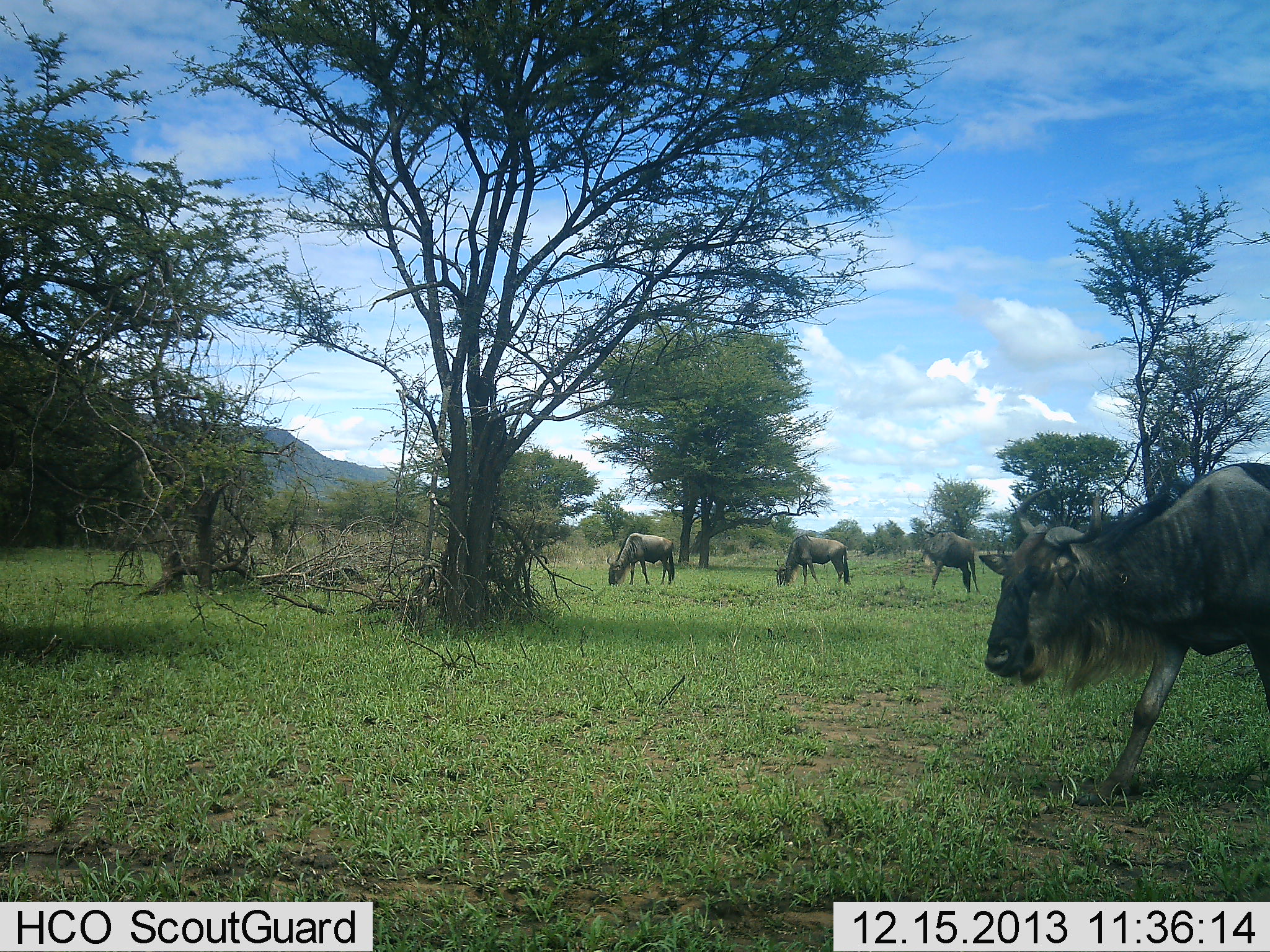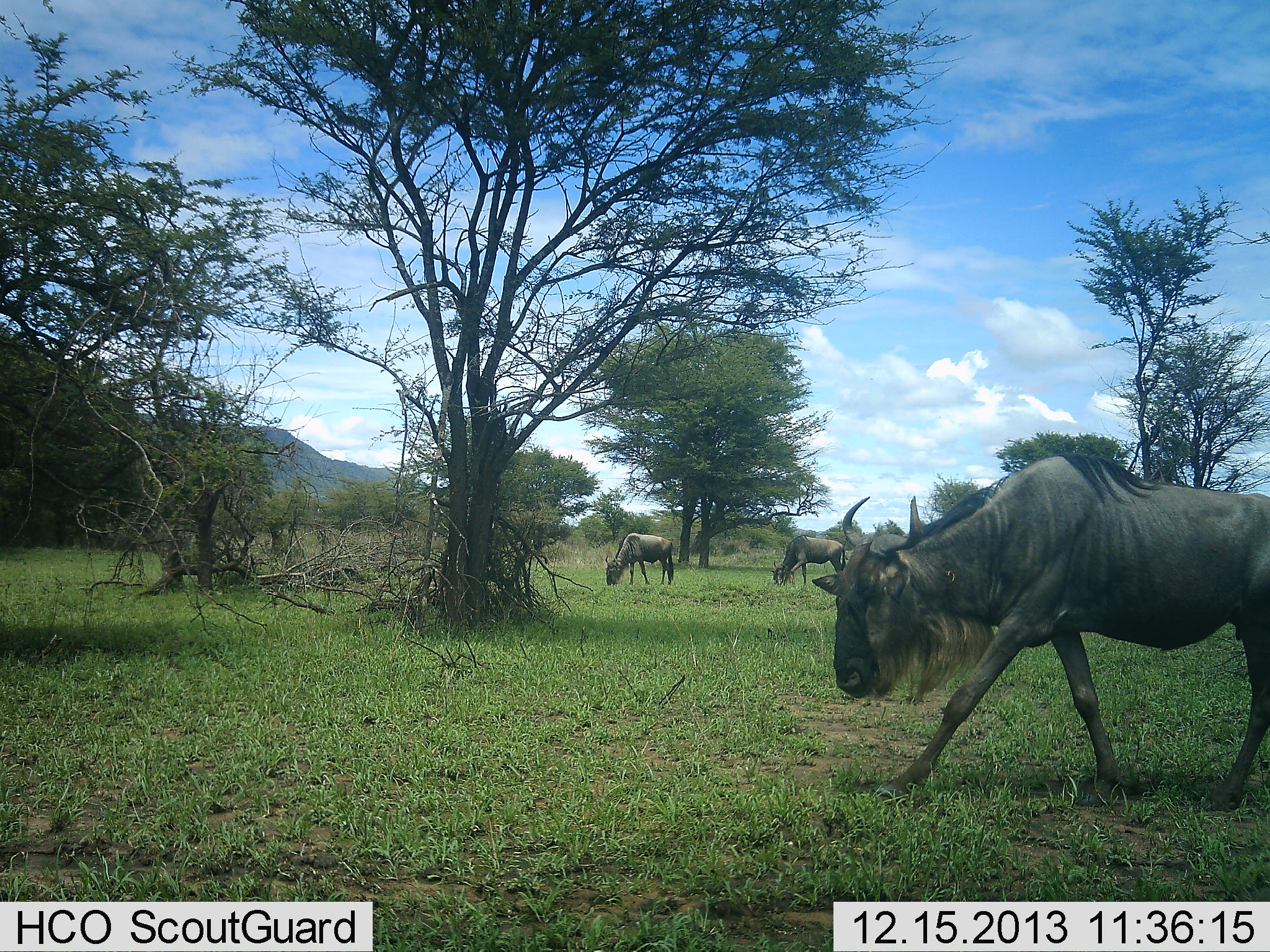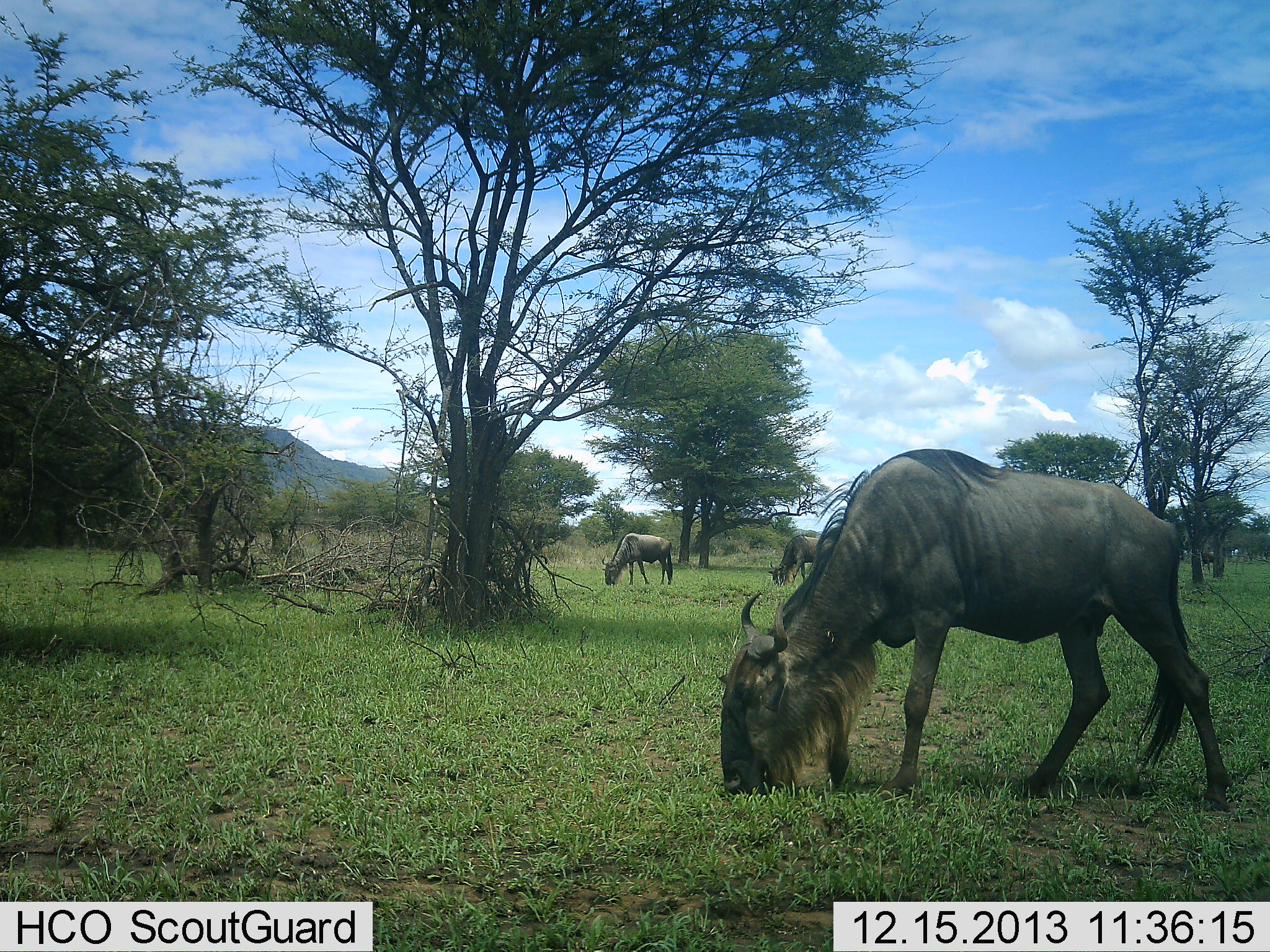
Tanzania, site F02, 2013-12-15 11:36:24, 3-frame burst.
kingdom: Animalia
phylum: Chordata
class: Mammalia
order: Artiodactyla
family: Bovidae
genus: Connochaetes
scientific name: Connochaetes taurinus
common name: blue wildebeest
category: wildebeest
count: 4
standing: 10%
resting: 0%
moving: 70%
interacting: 0%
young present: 0%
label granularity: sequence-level